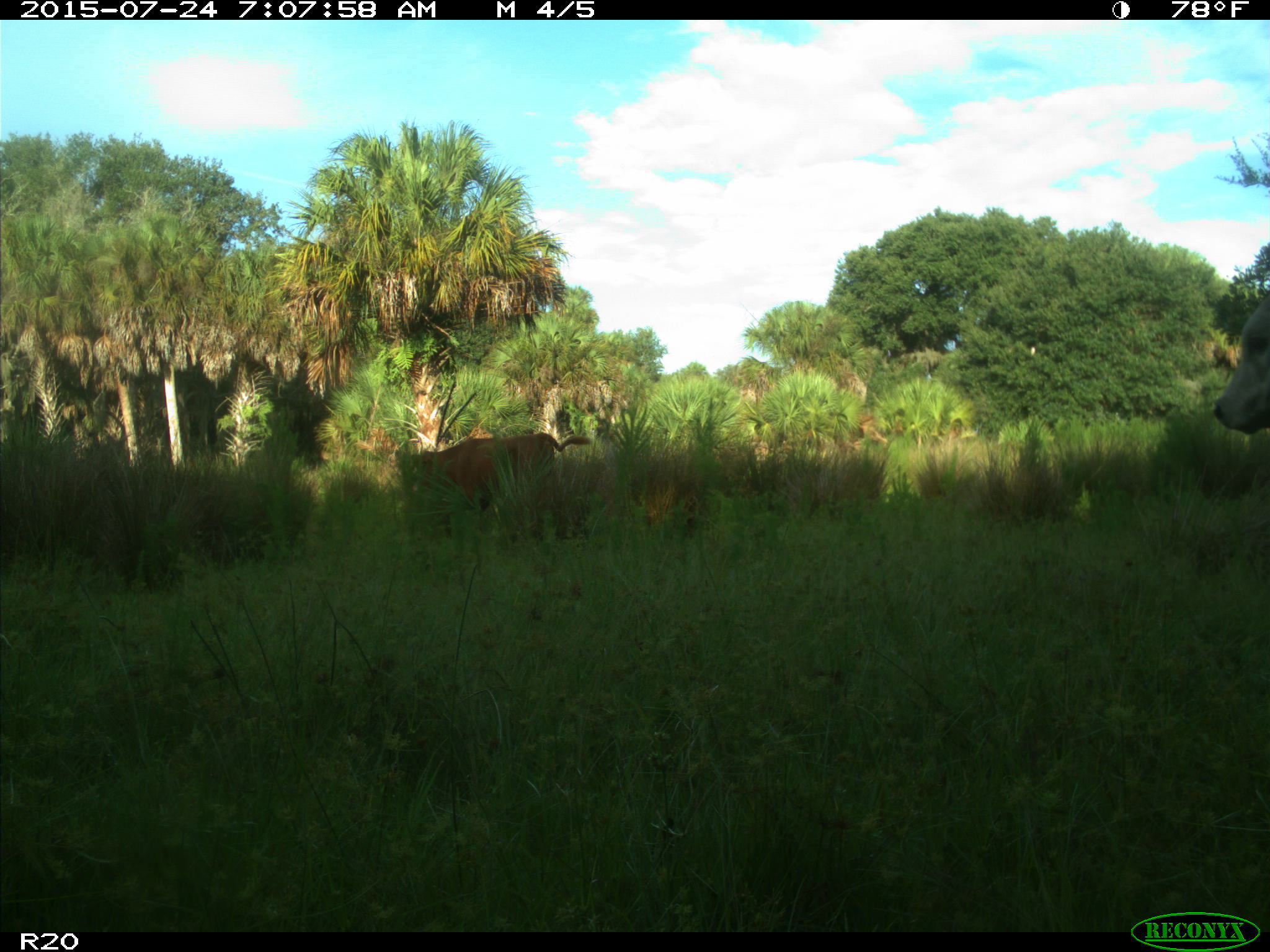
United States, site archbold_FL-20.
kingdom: Animalia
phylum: Chordata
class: Mammalia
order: Artiodactyla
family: Bovidae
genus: Bos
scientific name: Bos taurus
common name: domestic cow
Bos taurus (domestic cow).